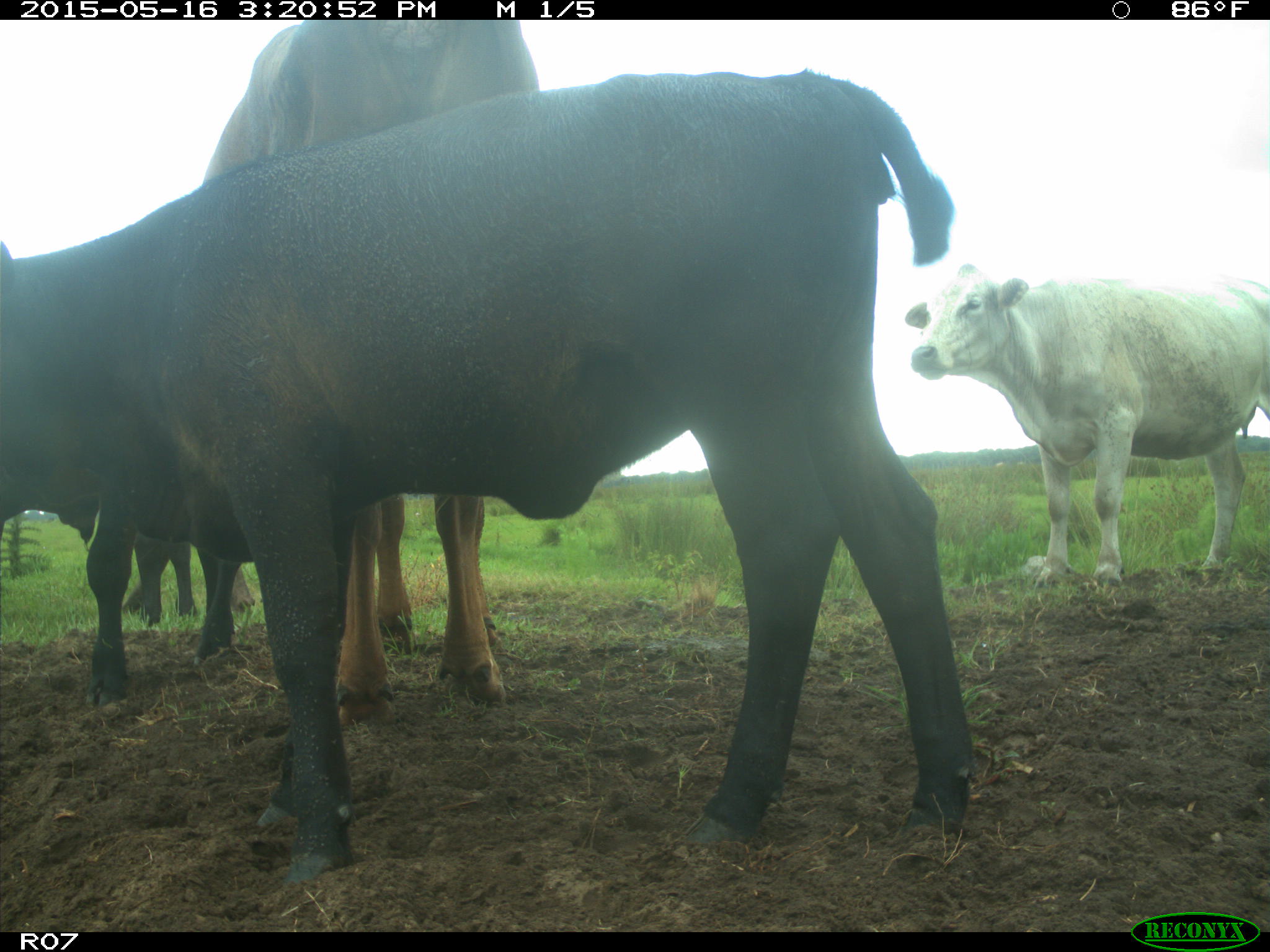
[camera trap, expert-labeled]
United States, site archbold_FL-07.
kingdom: Animalia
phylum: Chordata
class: Mammalia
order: Artiodactyla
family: Bovidae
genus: Bos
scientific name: Bos taurus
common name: domestic cow